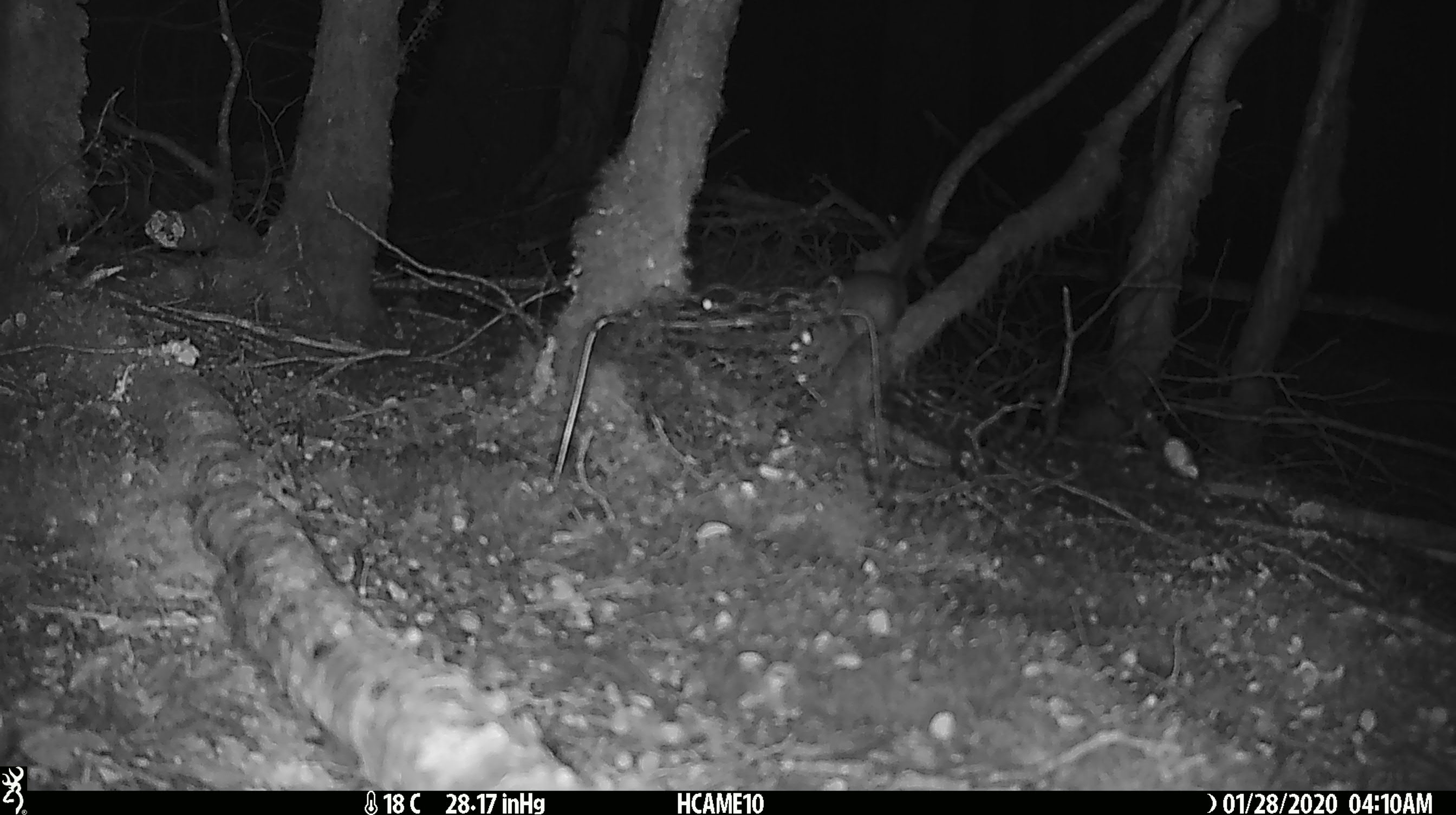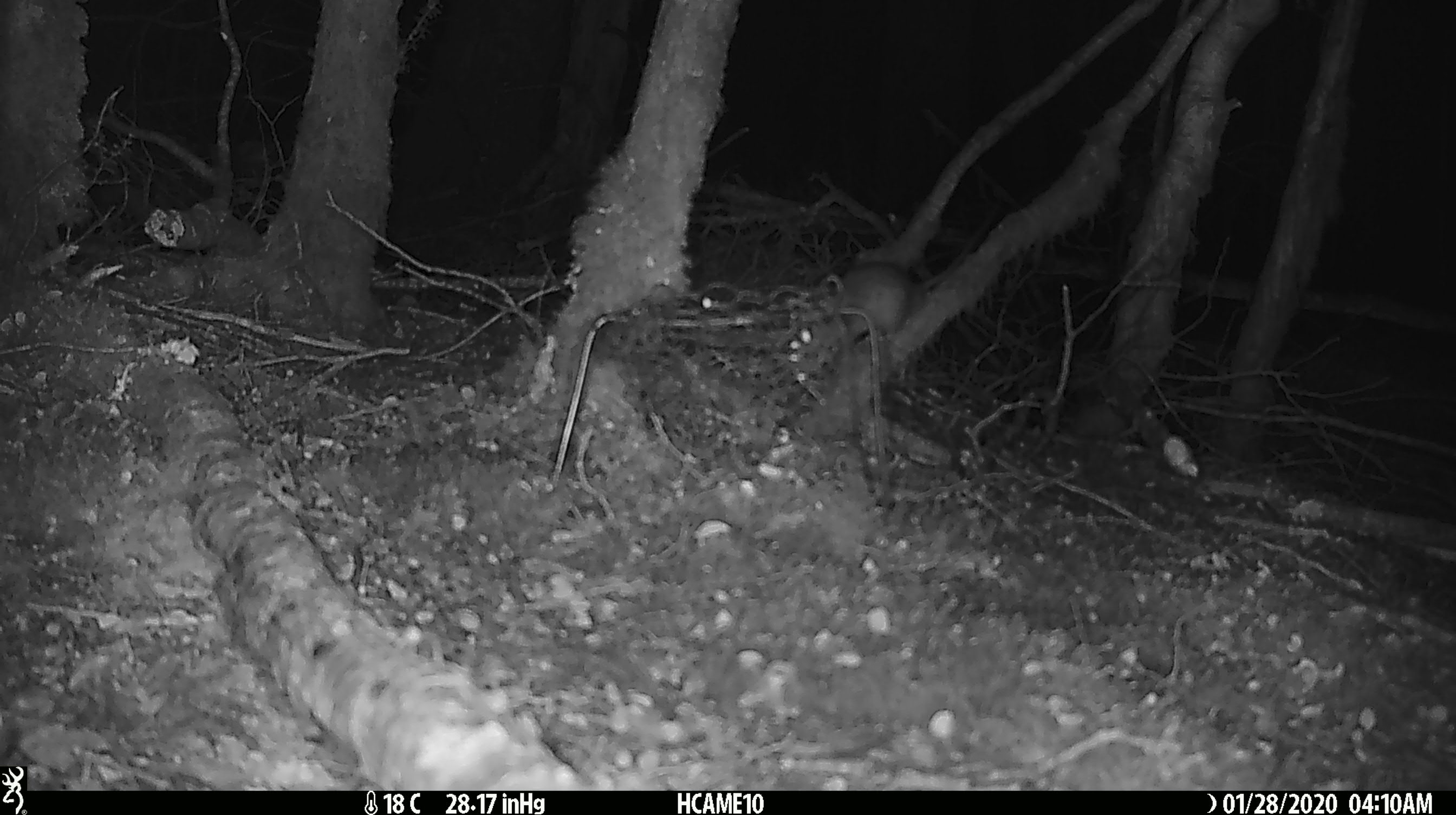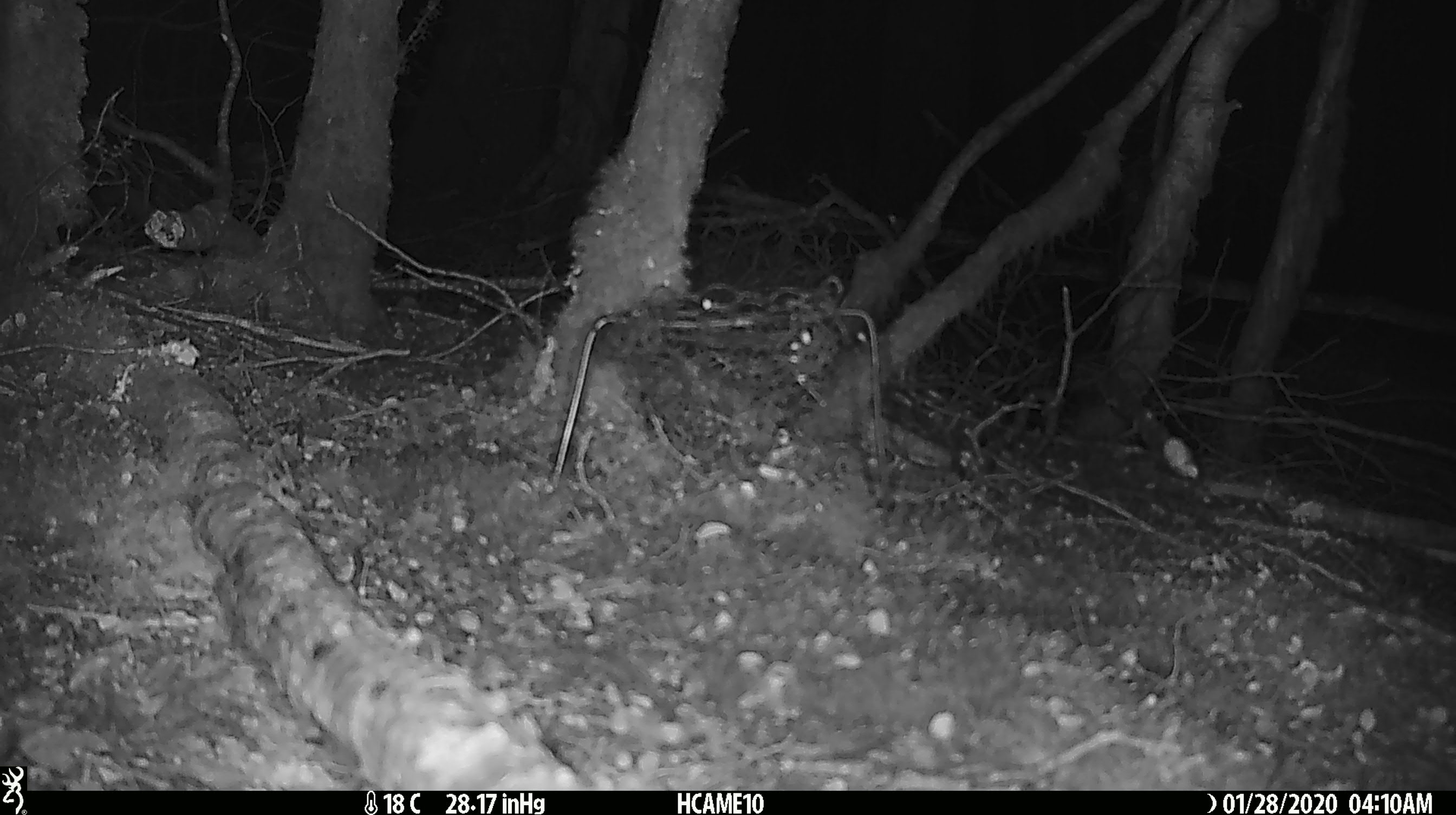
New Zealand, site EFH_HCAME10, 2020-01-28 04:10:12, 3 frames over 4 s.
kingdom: Animalia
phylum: Chordata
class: Mammalia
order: Rodentia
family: Muridae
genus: Rattus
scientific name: Rattus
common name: rat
Rat (Rattus).